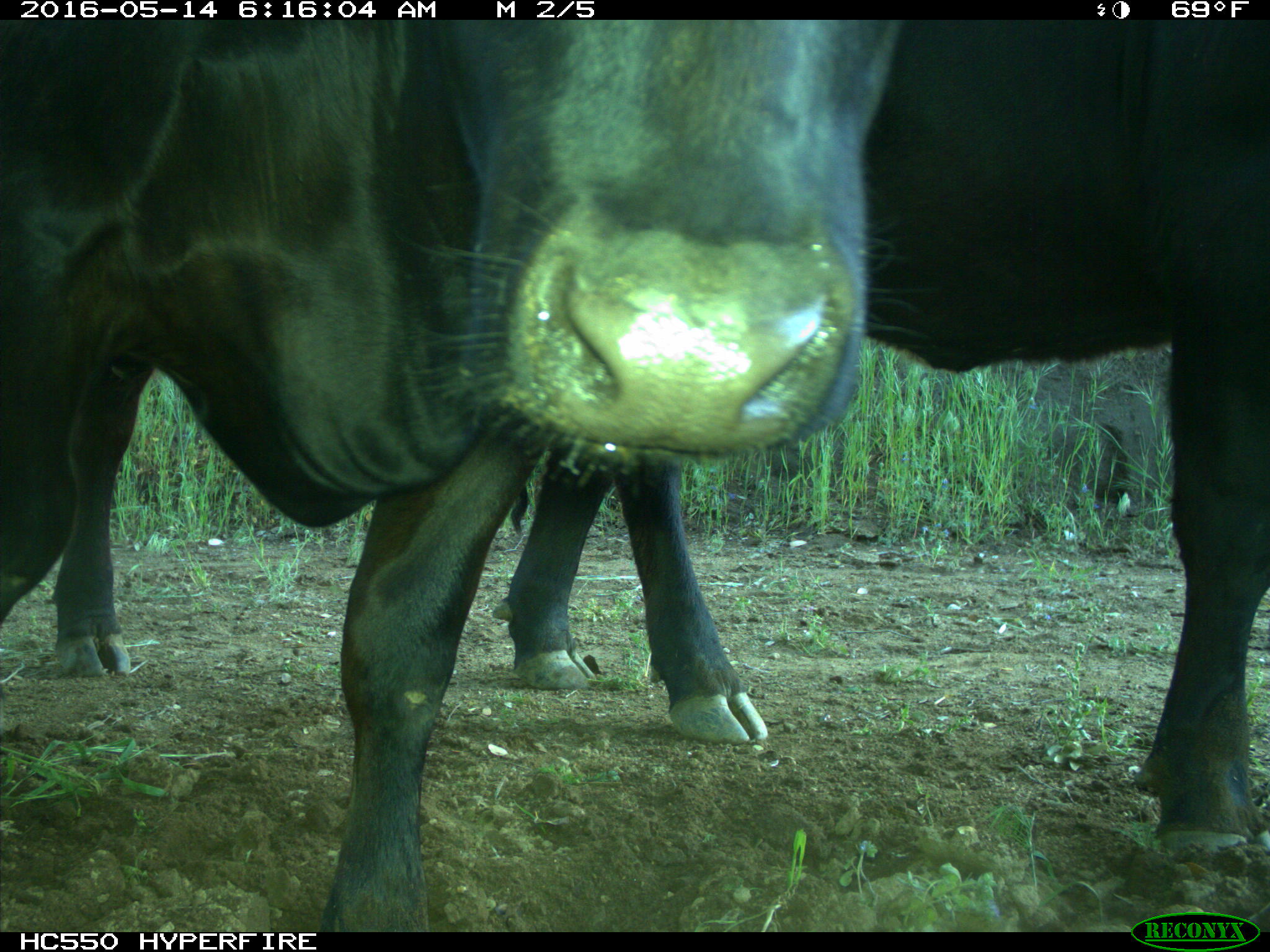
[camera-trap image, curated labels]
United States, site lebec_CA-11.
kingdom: Animalia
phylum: Chordata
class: Mammalia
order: Artiodactyla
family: Bovidae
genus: Bos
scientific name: Bos taurus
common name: domestic cow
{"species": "Bos taurus (domestic cow)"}